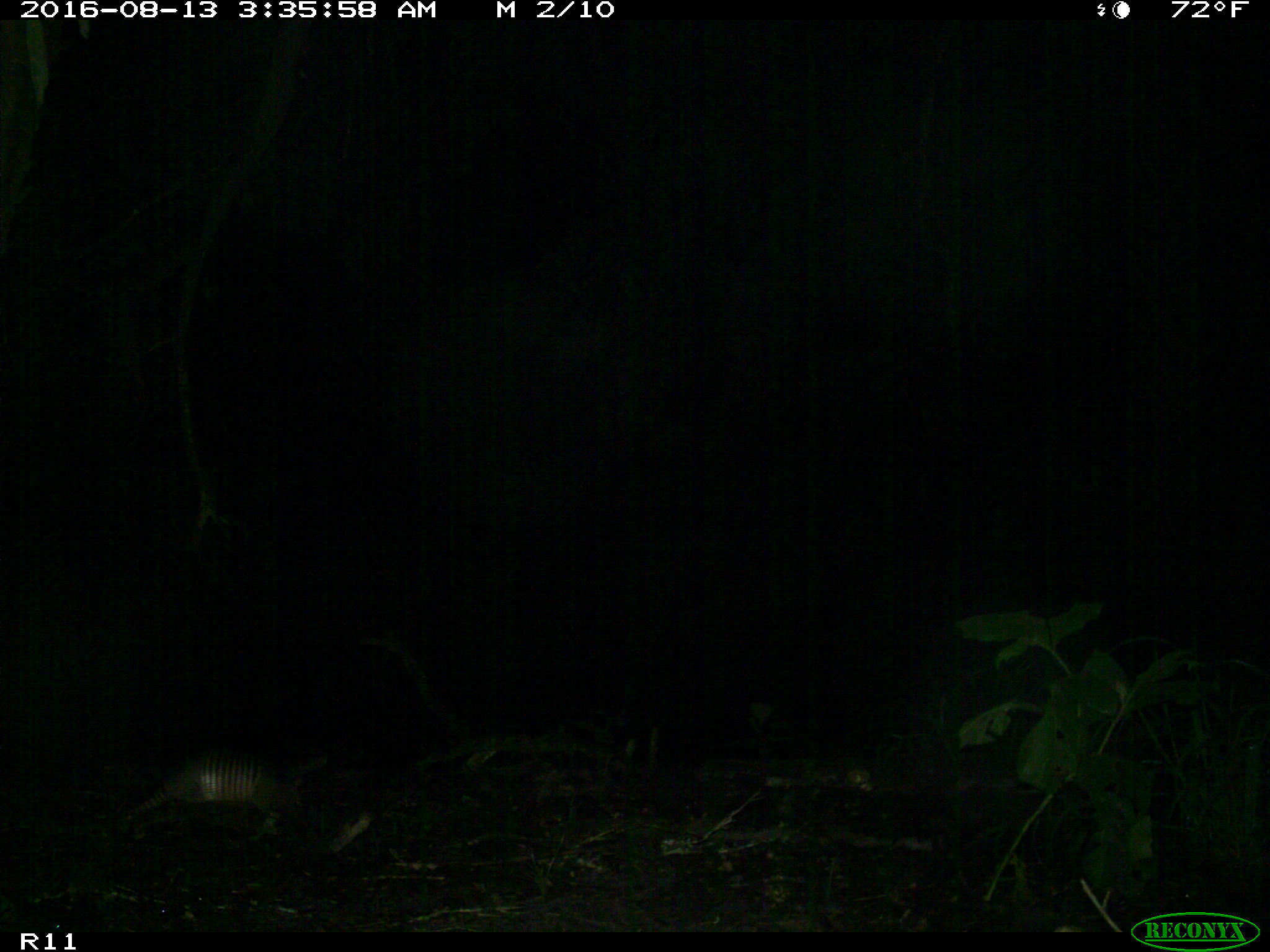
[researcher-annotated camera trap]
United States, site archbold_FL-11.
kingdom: Animalia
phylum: Chordata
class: Mammalia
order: Cingulata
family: Dasypodidae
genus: Dasypus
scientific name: Dasypus novemcinctus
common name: nine-banded armadillo